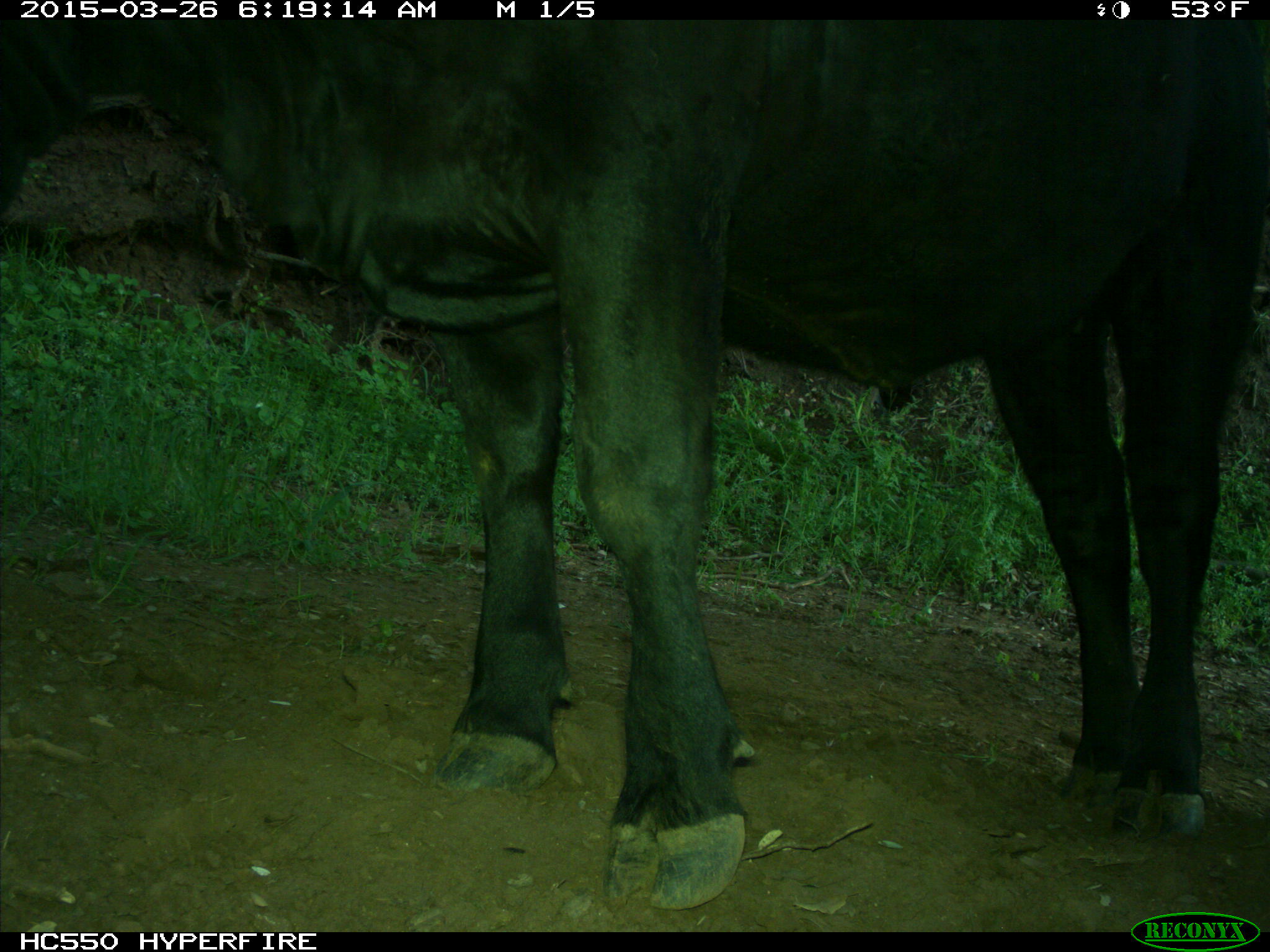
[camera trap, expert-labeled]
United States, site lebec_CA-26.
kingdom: Animalia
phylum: Chordata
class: Mammalia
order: Artiodactyla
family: Bovidae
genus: Bos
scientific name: Bos taurus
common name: domestic cow